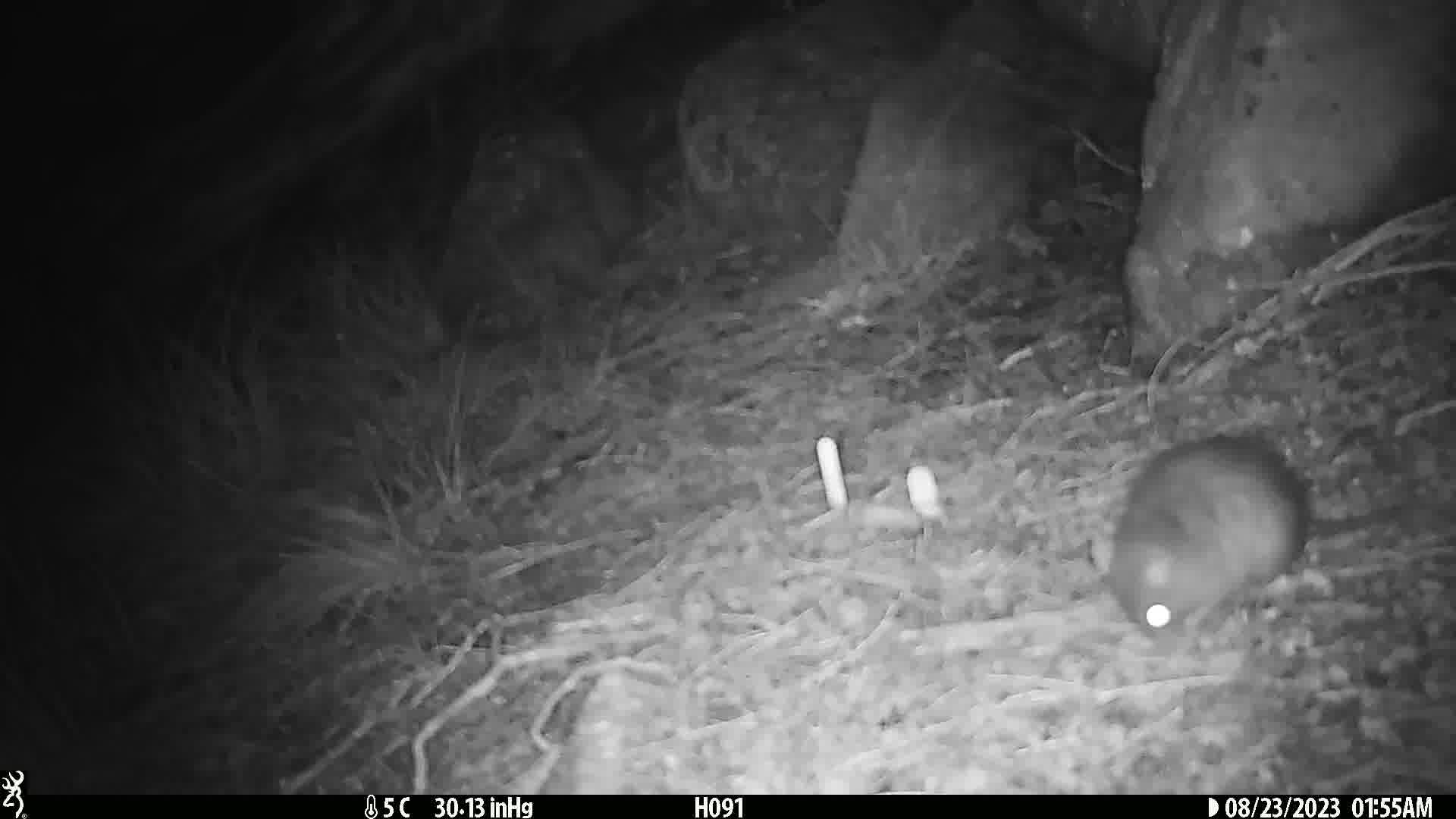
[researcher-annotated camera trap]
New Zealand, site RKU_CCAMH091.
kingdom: Animalia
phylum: Chordata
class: Mammalia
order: Rodentia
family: Muridae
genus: Rattus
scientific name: Rattus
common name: rat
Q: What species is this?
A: Rat (Rattus).